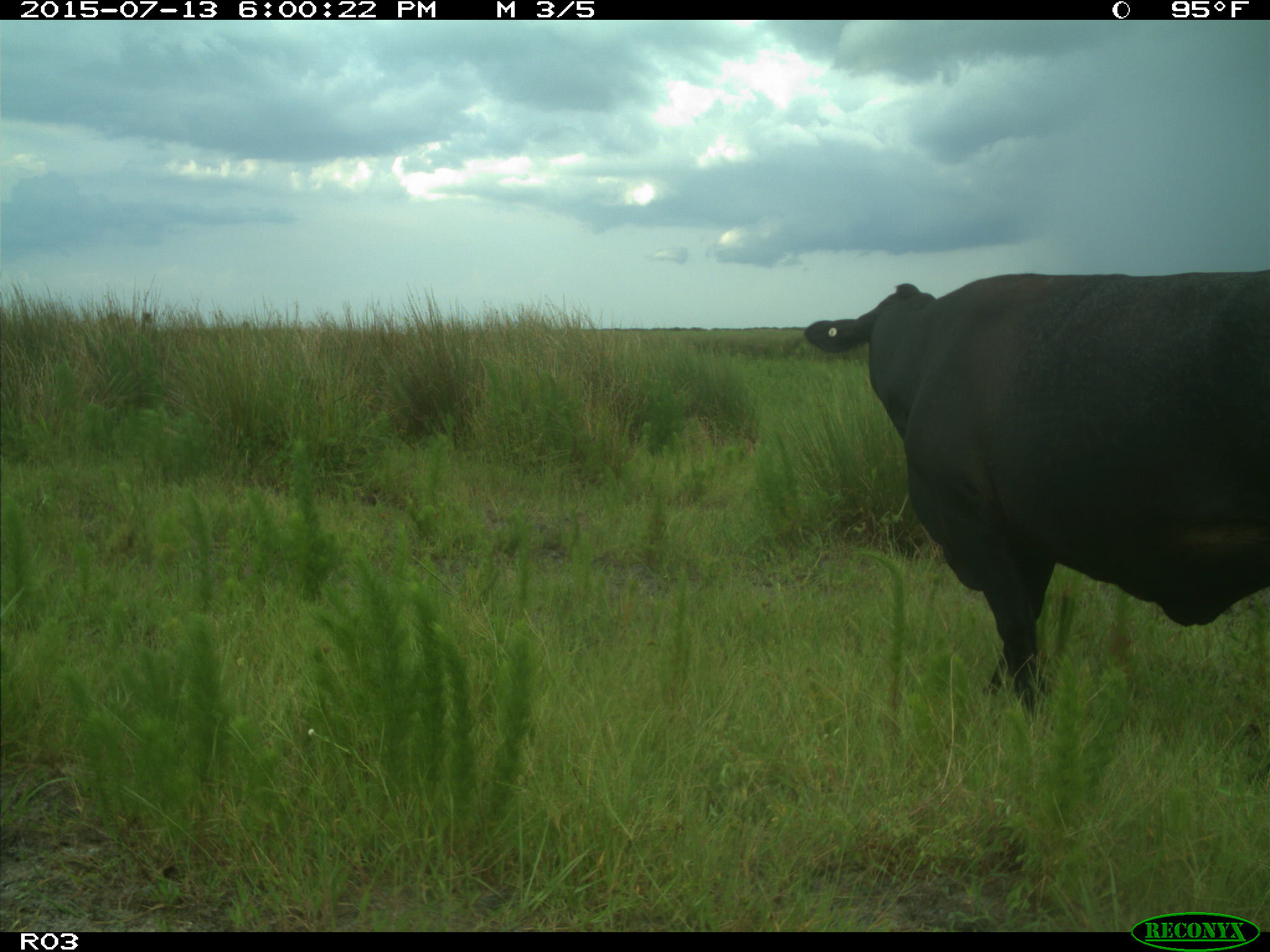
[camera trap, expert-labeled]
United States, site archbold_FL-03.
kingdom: Animalia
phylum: Chordata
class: Mammalia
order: Artiodactyla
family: Bovidae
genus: Bos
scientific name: Bos taurus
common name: domestic cow